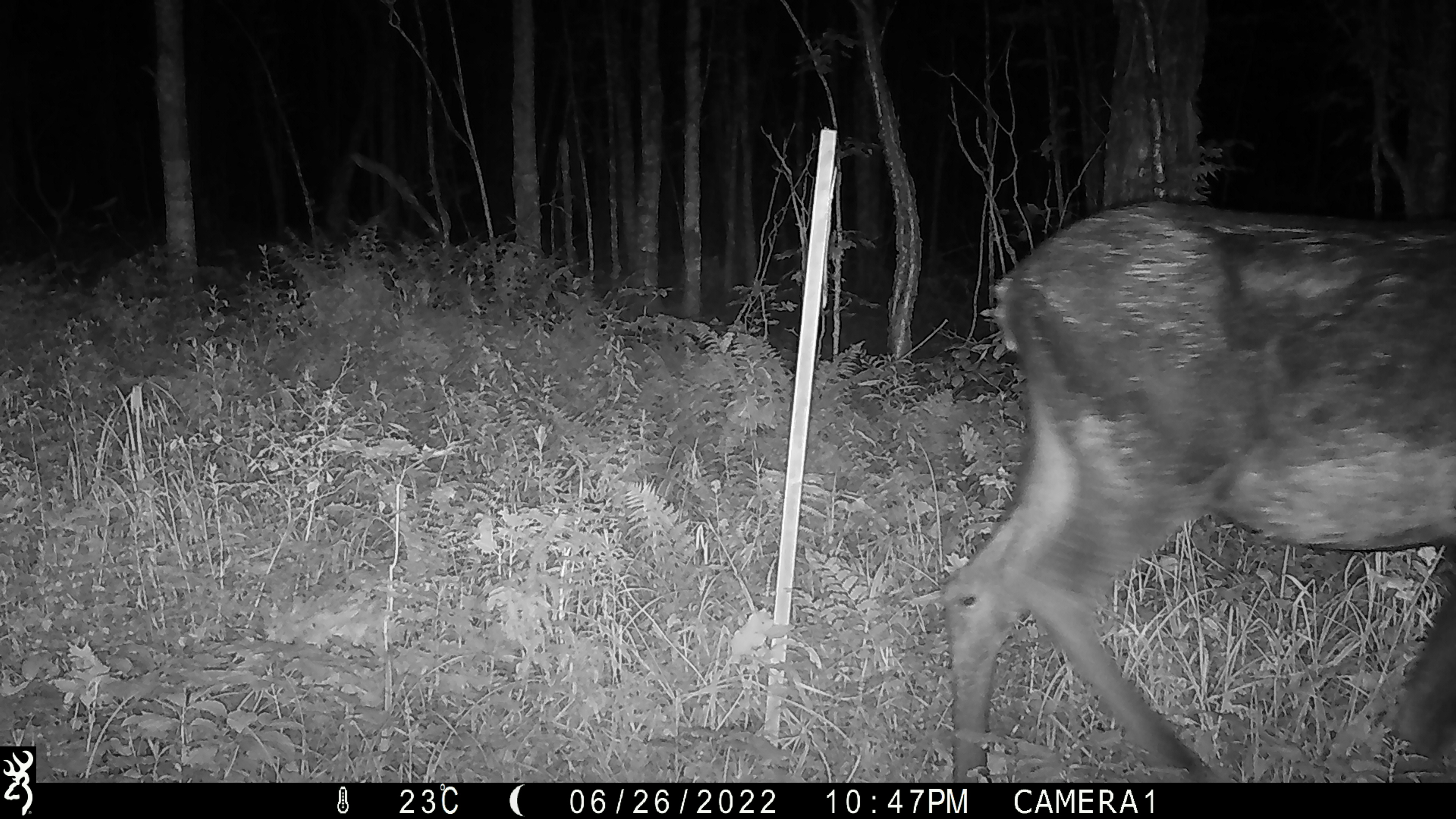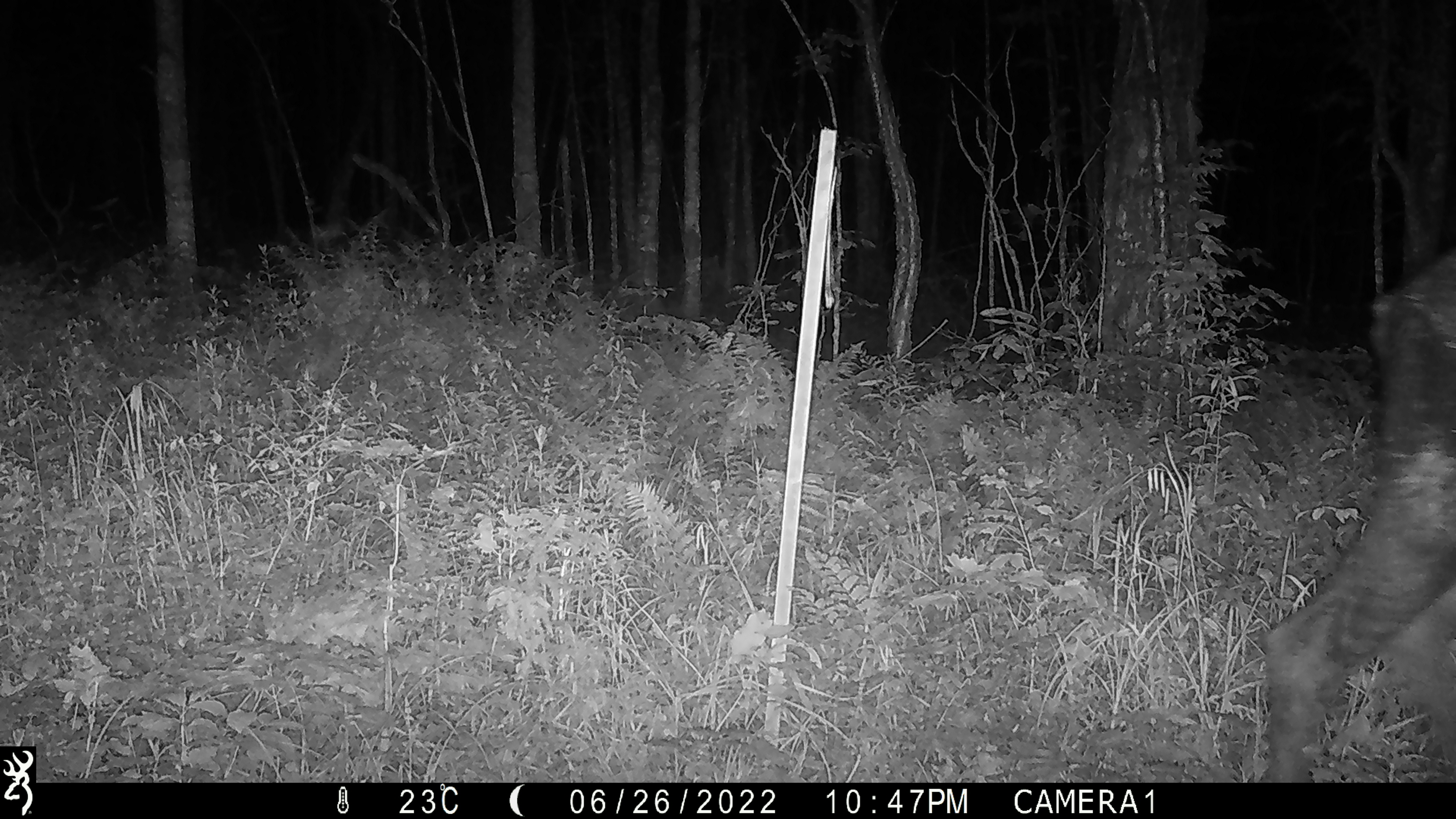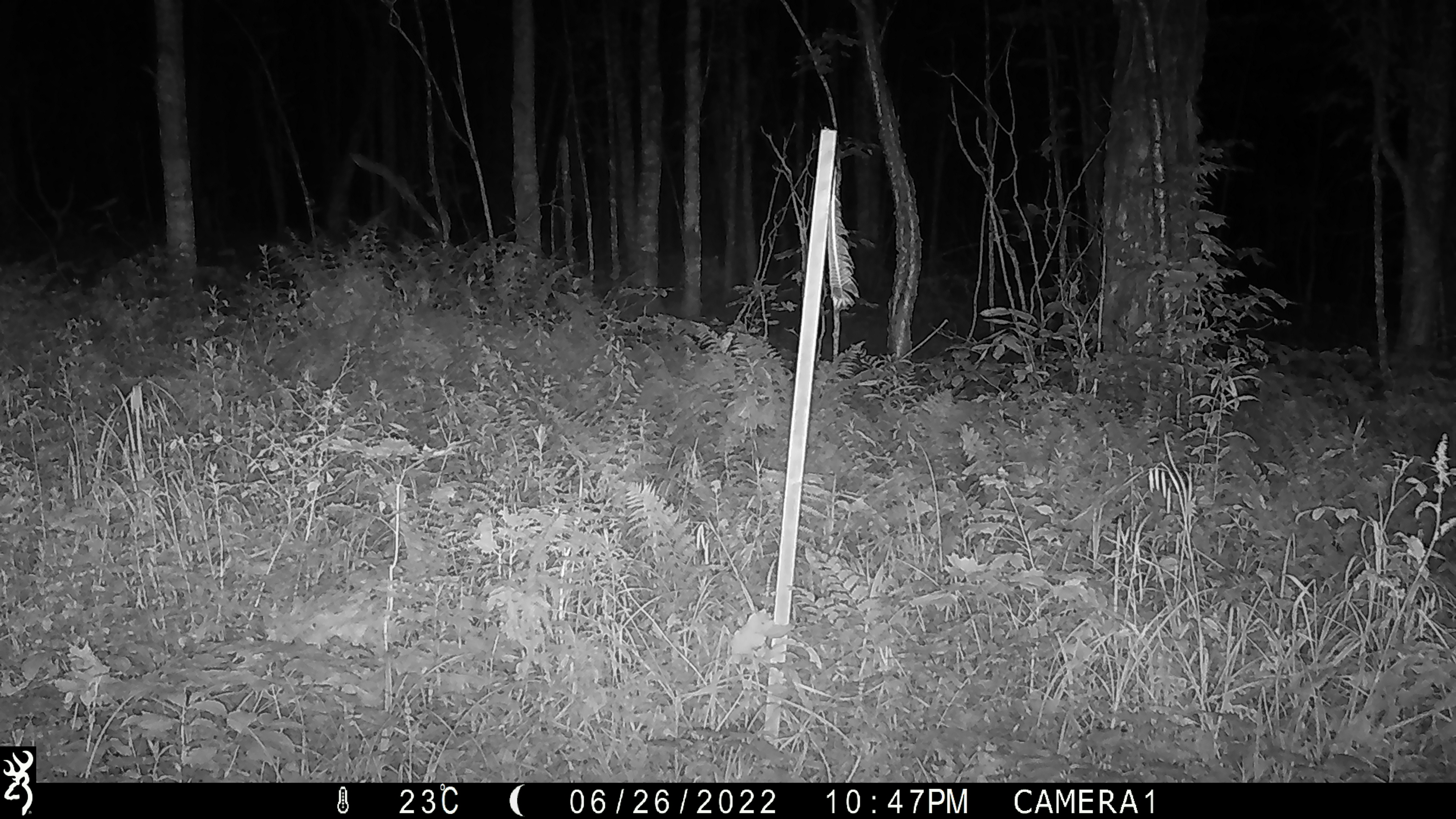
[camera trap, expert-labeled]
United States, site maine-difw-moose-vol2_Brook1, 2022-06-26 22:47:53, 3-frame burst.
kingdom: Animalia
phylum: Chordata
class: Mammalia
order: Artiodactyla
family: Cervidae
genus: Alces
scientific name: Alces alces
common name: moose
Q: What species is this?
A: Moose (Alces alces).